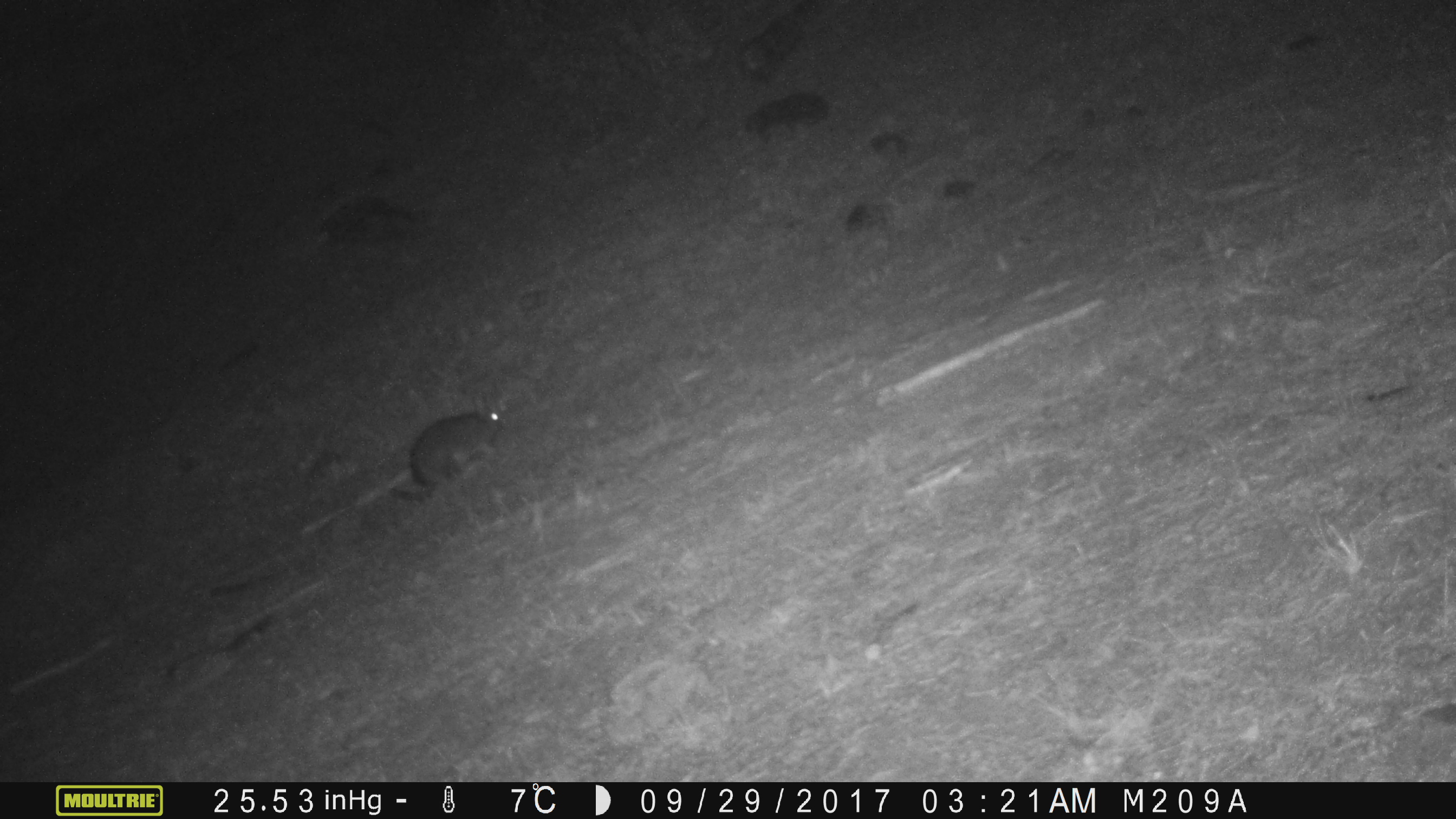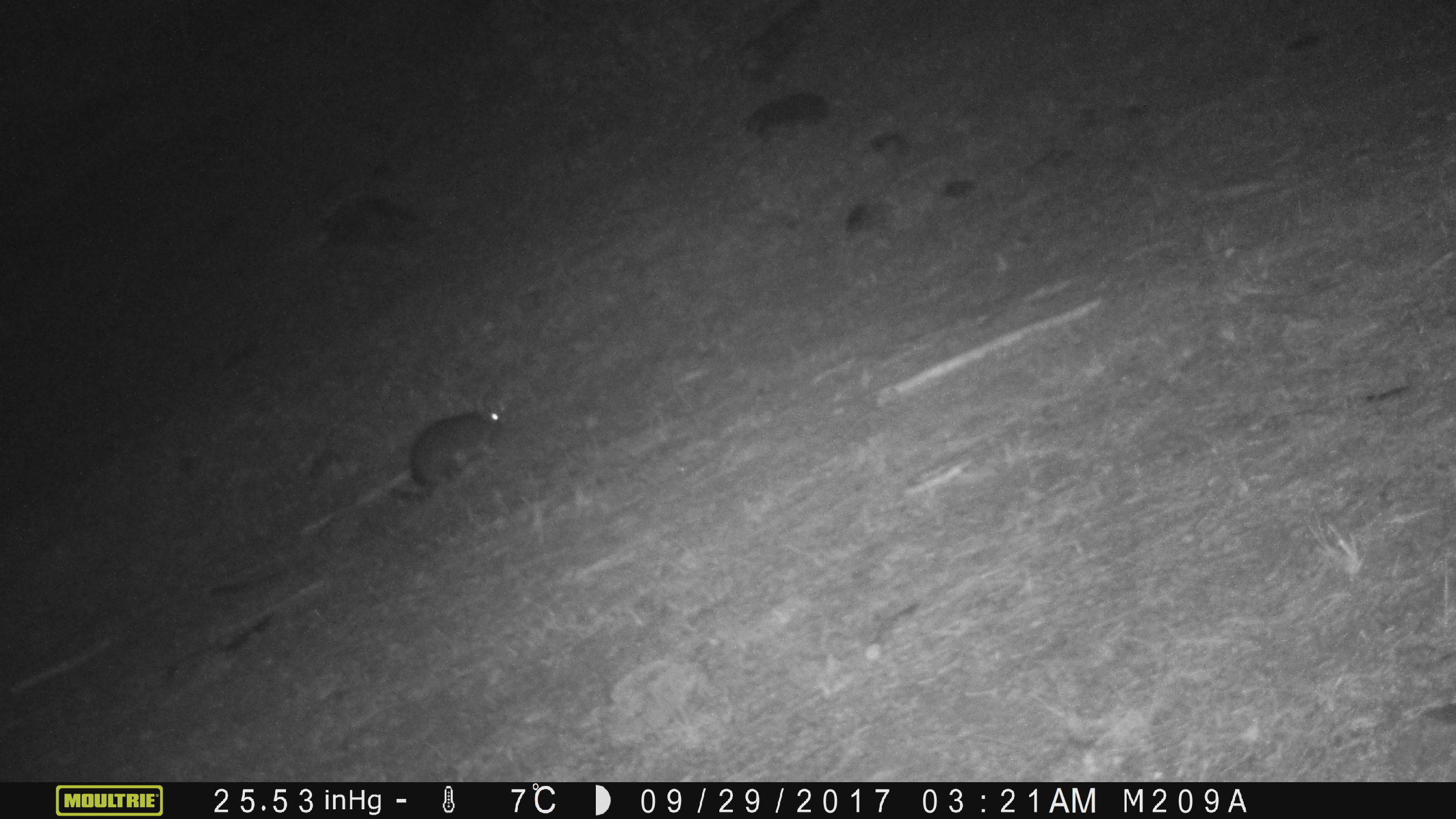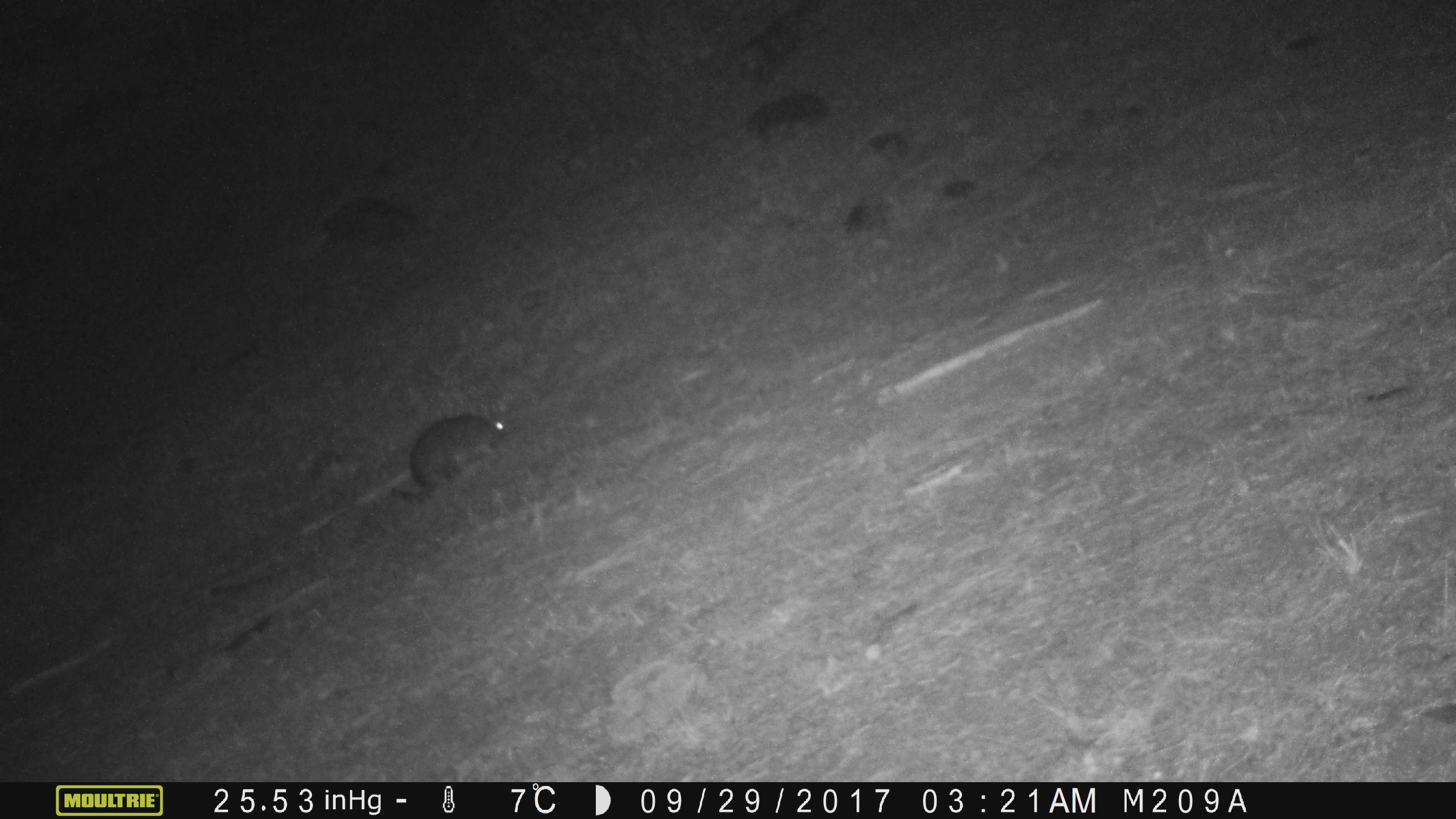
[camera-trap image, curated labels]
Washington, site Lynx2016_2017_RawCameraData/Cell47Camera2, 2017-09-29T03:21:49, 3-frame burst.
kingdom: Animalia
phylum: Chordata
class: Mammalia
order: Lagomorpha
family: Leporidae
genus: Lepus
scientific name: Lepus americanus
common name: snowshoe hare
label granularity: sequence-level